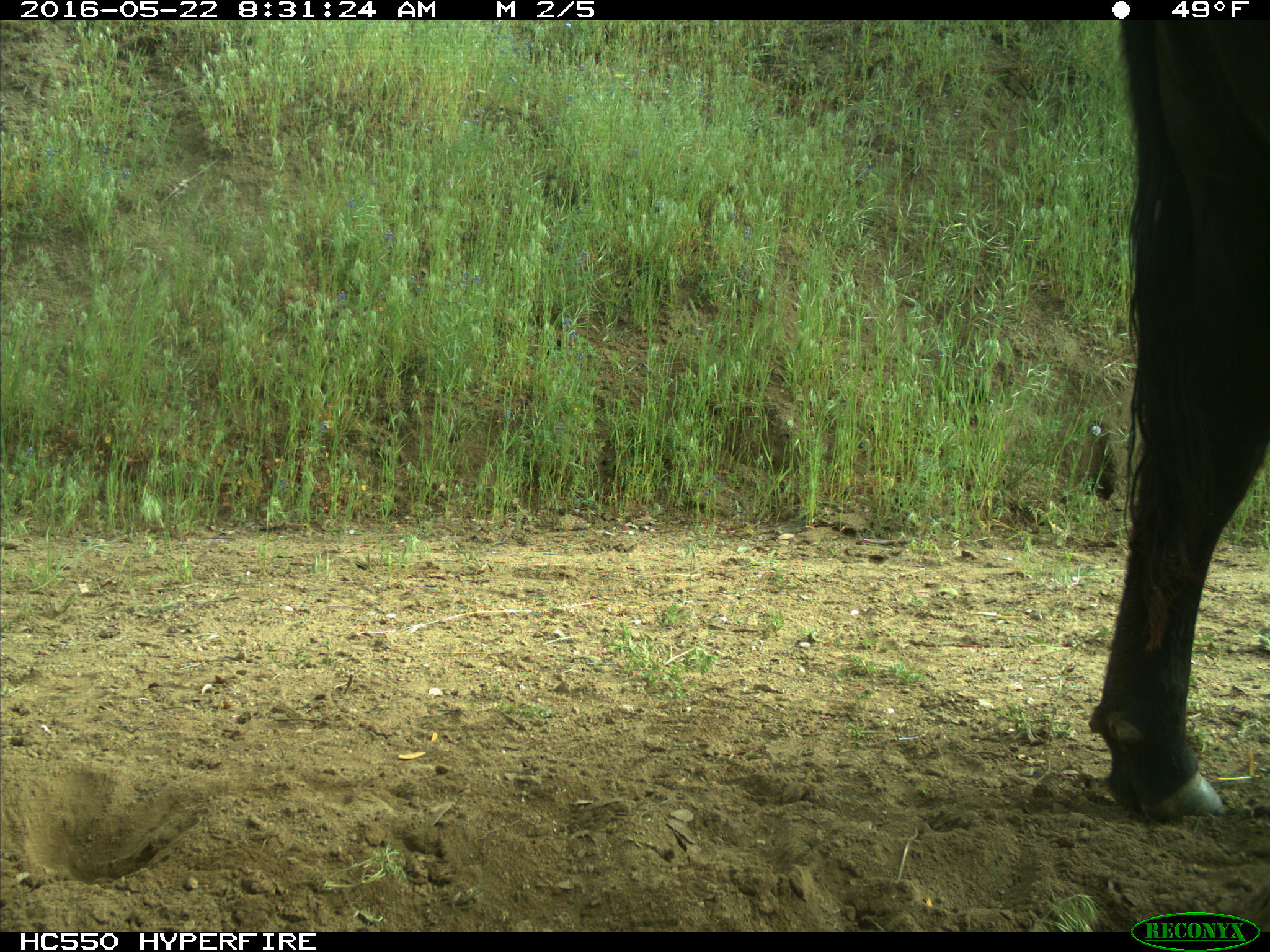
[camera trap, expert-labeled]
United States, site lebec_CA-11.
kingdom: Animalia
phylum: Chordata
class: Mammalia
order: Artiodactyla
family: Bovidae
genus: Bos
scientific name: Bos taurus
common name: domestic cow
Bos taurus (domestic cow).